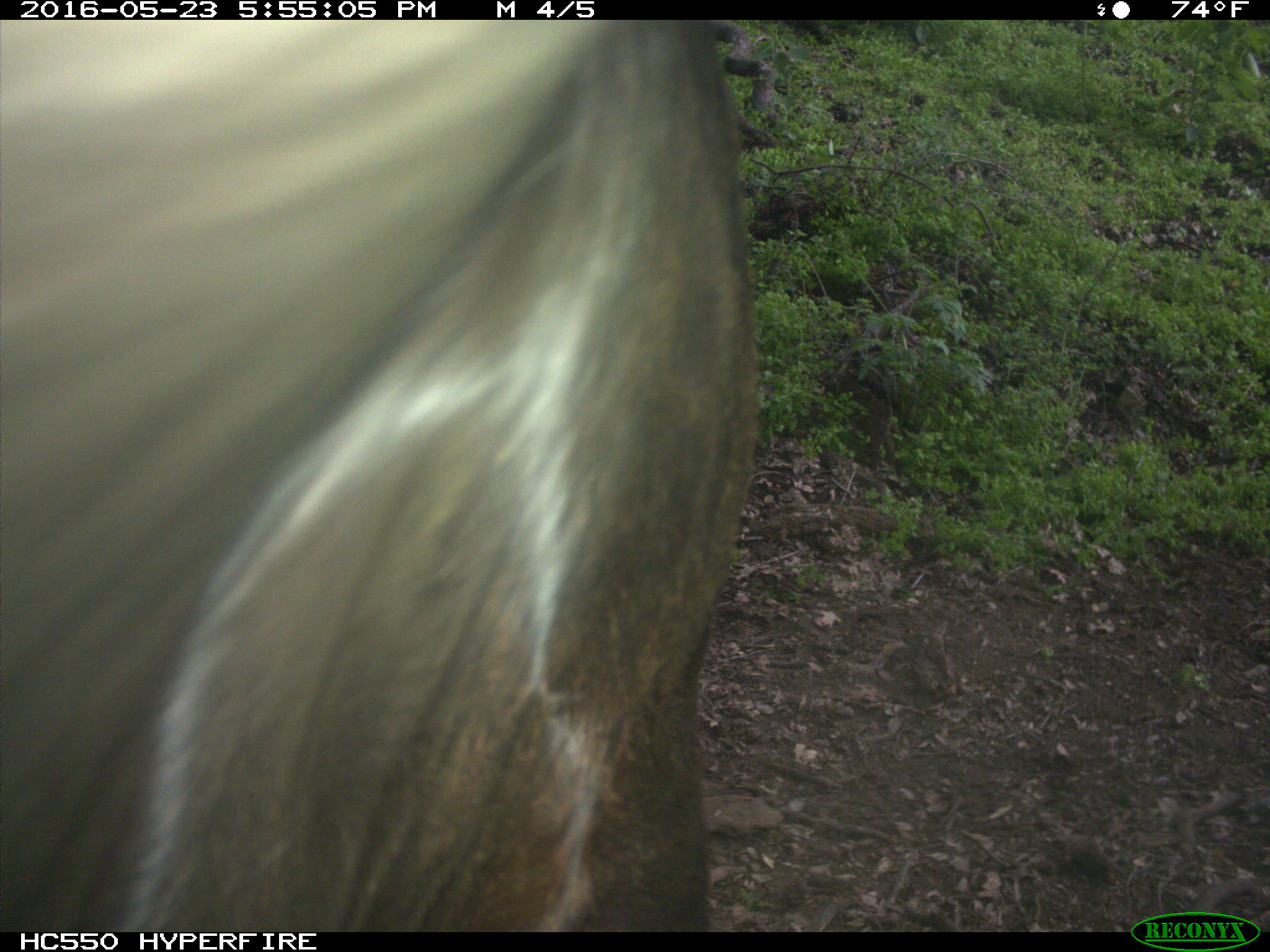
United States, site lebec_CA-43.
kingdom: Animalia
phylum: Chordata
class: Mammalia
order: Artiodactyla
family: Bovidae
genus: Bos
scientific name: Bos taurus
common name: domestic cow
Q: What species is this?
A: Bos taurus (domestic cow).